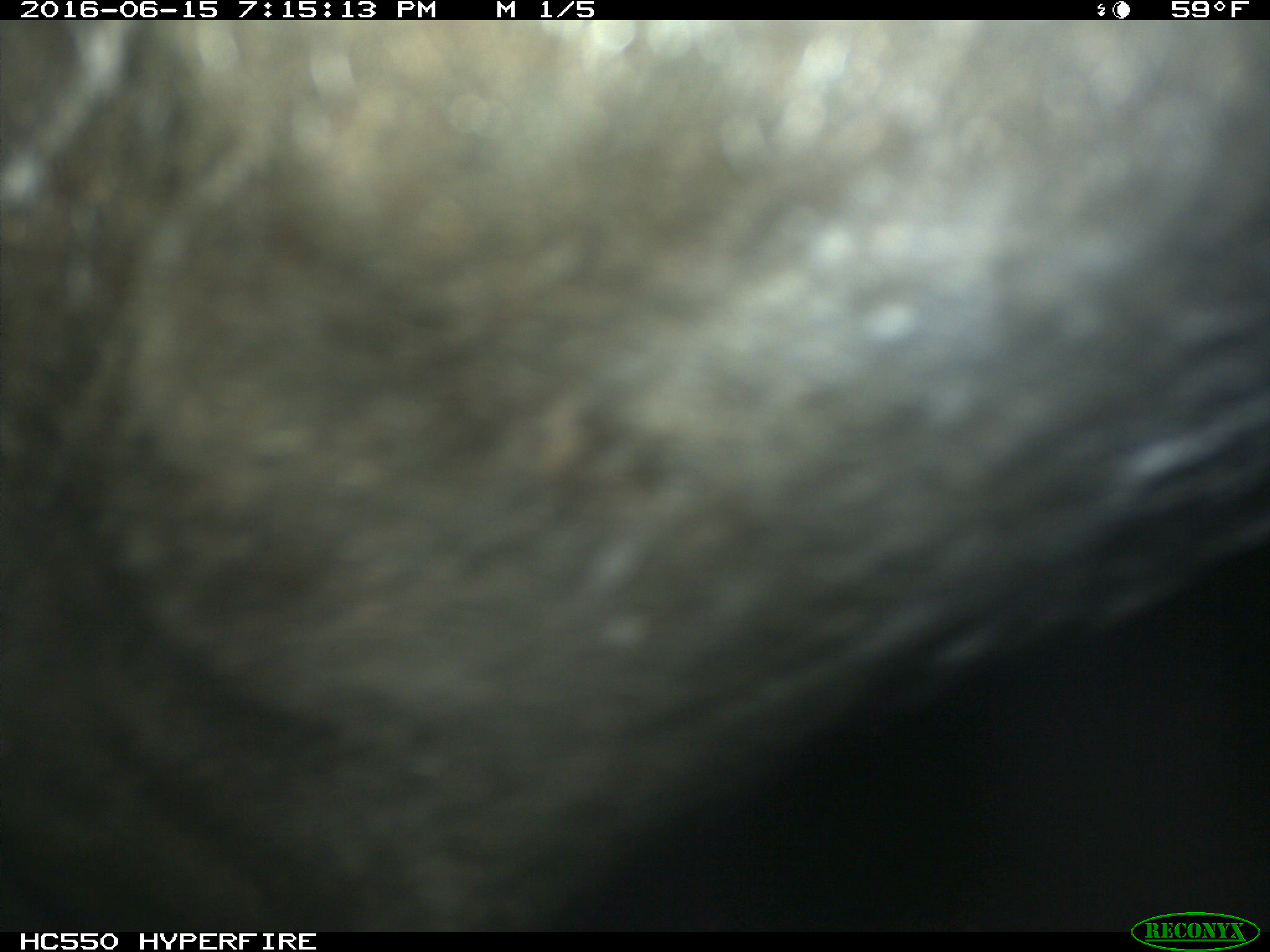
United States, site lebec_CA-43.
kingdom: Animalia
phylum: Chordata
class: Mammalia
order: Artiodactyla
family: Bovidae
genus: Bos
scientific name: Bos taurus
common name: domestic cow